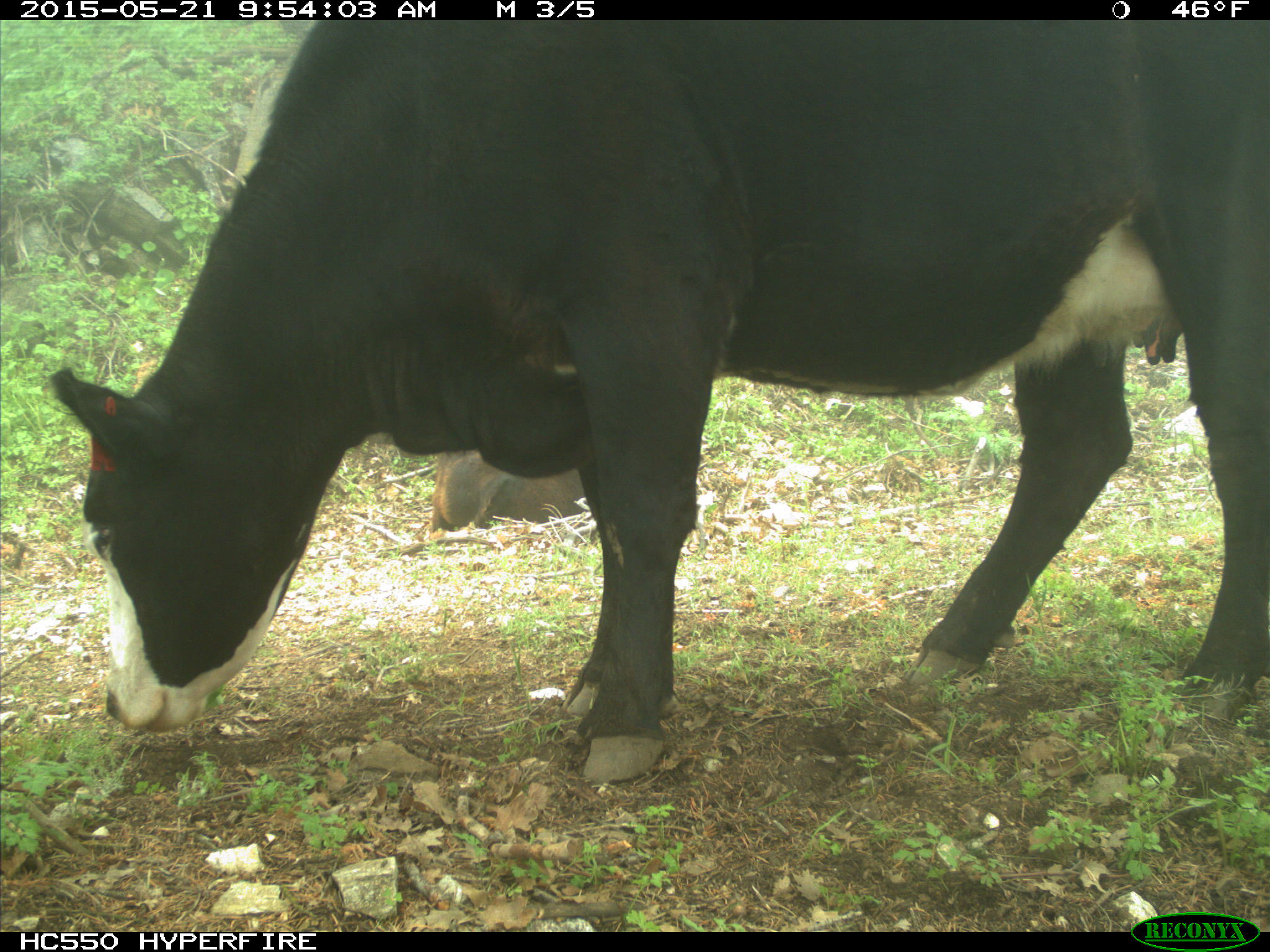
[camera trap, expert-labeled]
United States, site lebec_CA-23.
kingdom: Animalia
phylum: Chordata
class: Mammalia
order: Artiodactyla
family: Bovidae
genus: Bos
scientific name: Bos taurus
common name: domestic cow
Bos taurus (domestic cow).